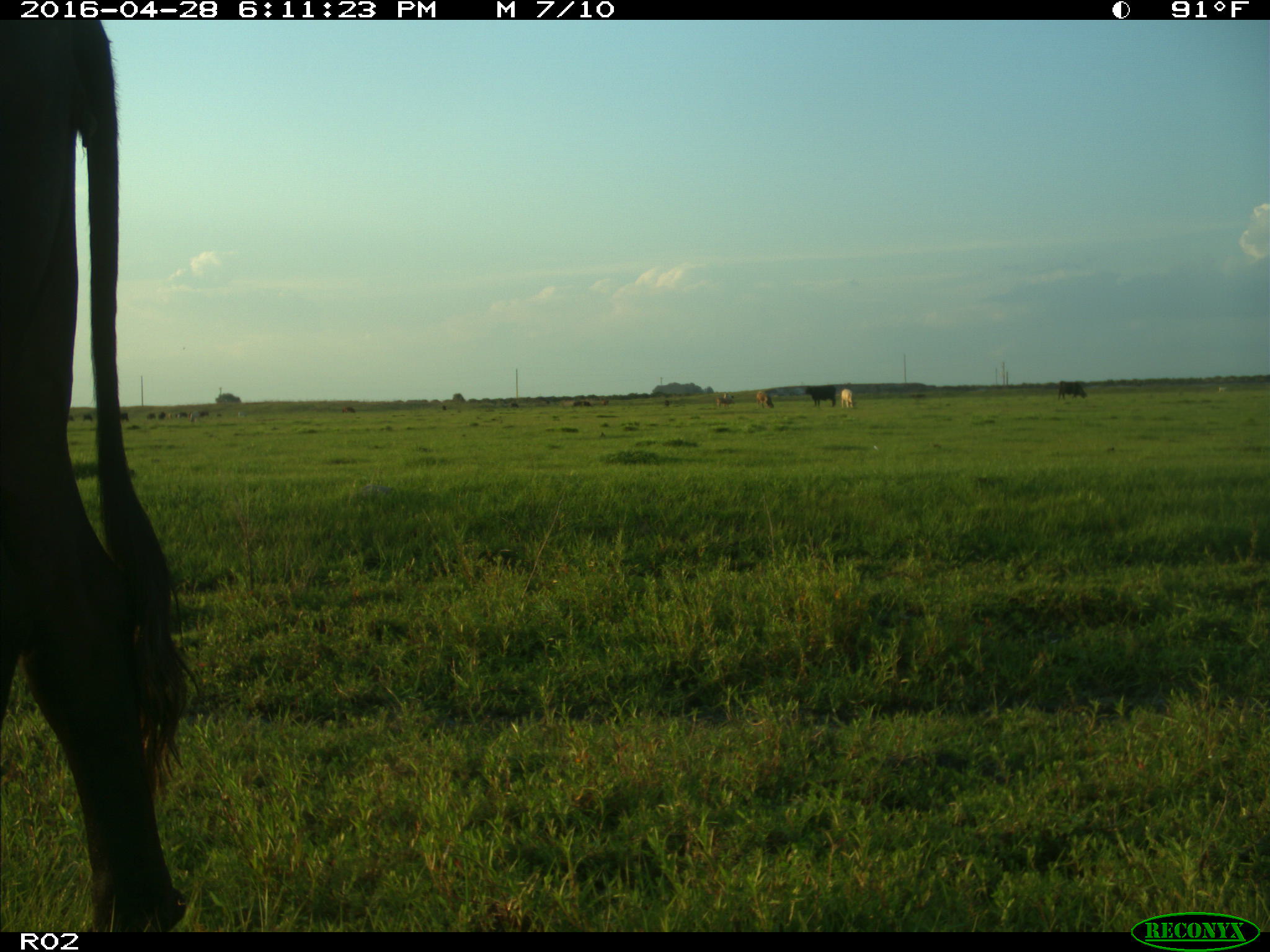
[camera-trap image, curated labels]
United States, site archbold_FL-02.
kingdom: Animalia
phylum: Chordata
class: Mammalia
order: Artiodactyla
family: Bovidae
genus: Bos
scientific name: Bos taurus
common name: domestic cow